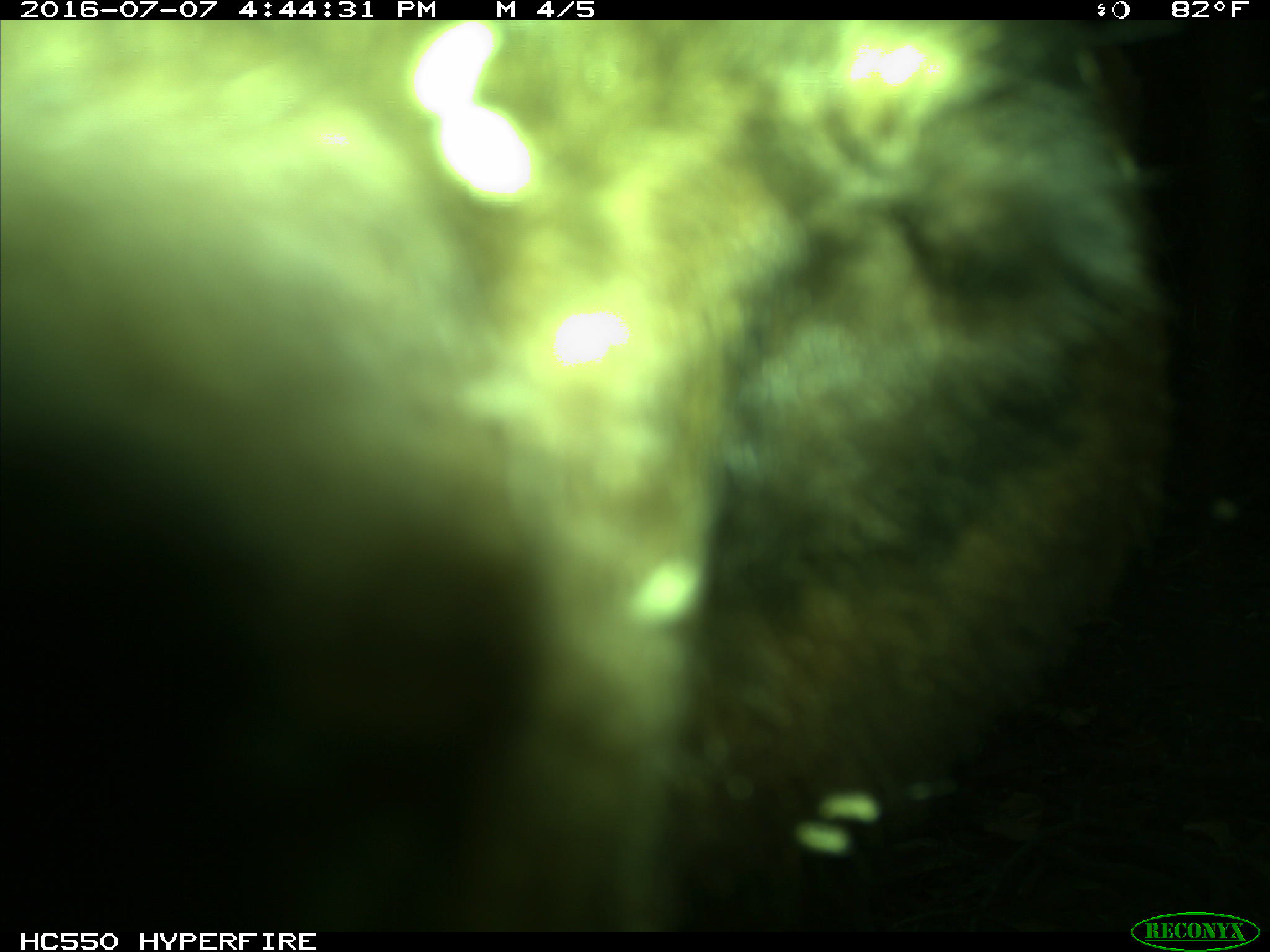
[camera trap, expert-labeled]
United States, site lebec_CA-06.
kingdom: Animalia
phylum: Chordata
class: Mammalia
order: Carnivora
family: Ursidae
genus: Ursus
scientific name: Ursus americanus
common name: american black bear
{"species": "Ursus americanus (american black bear)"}